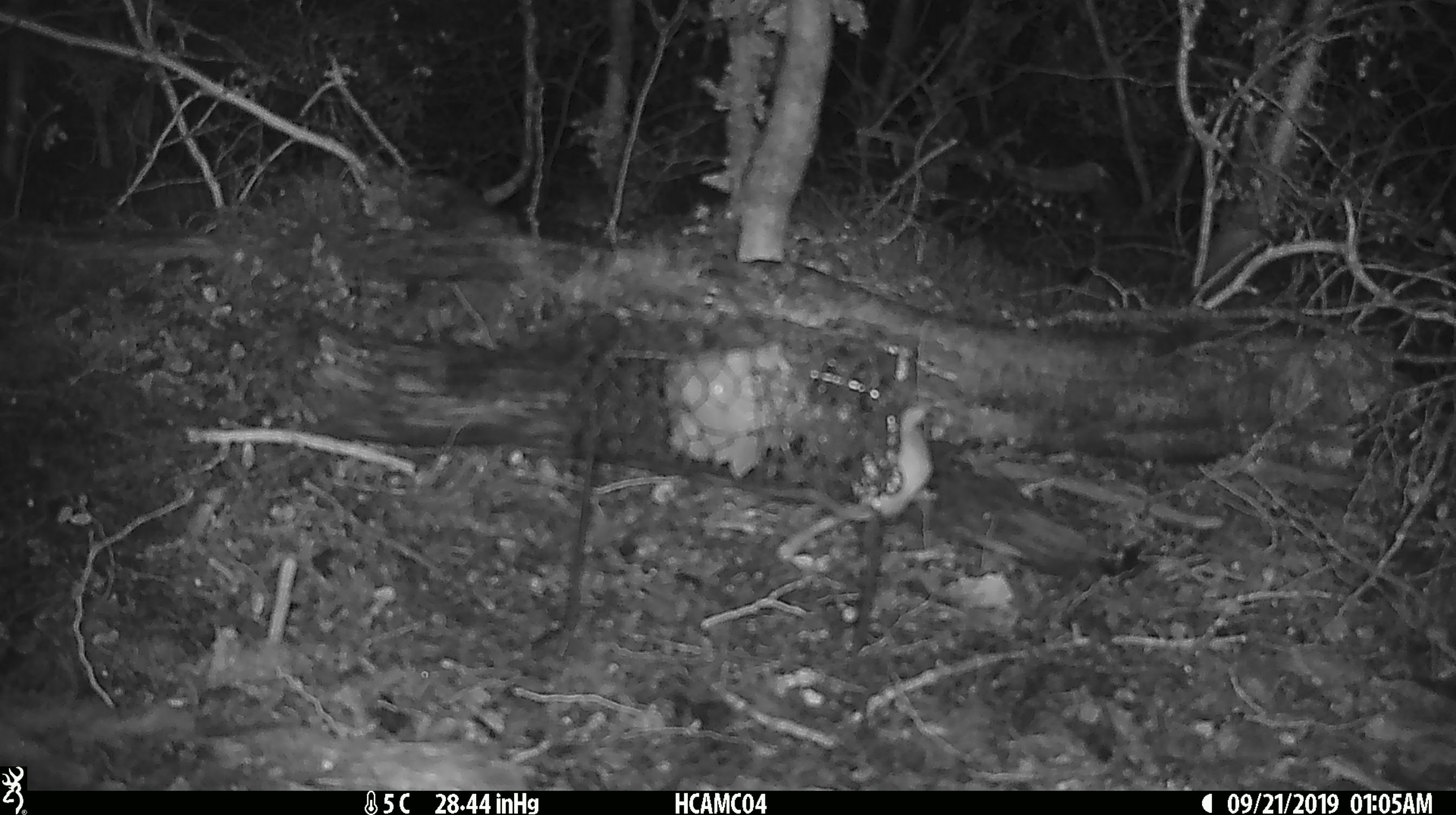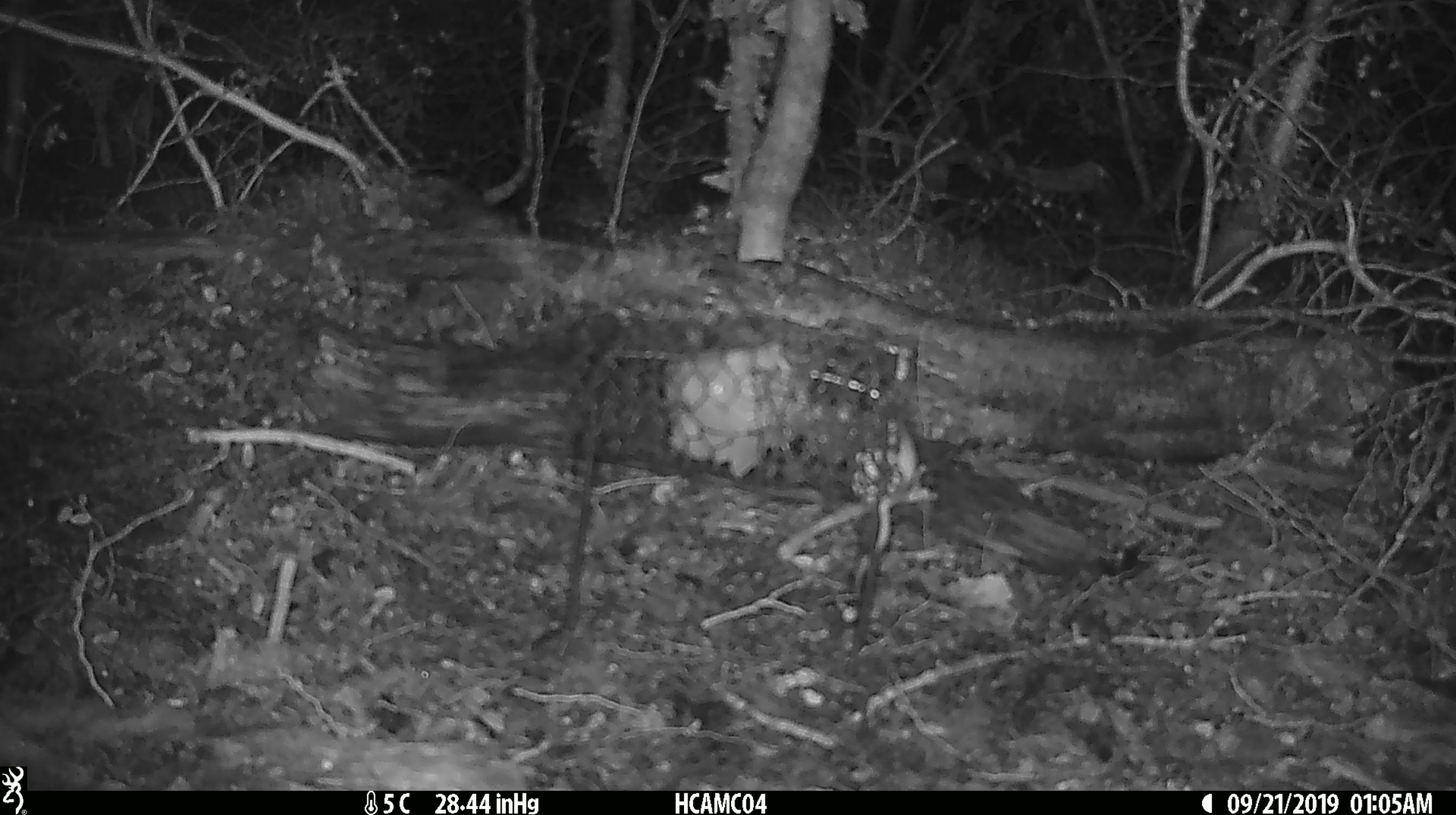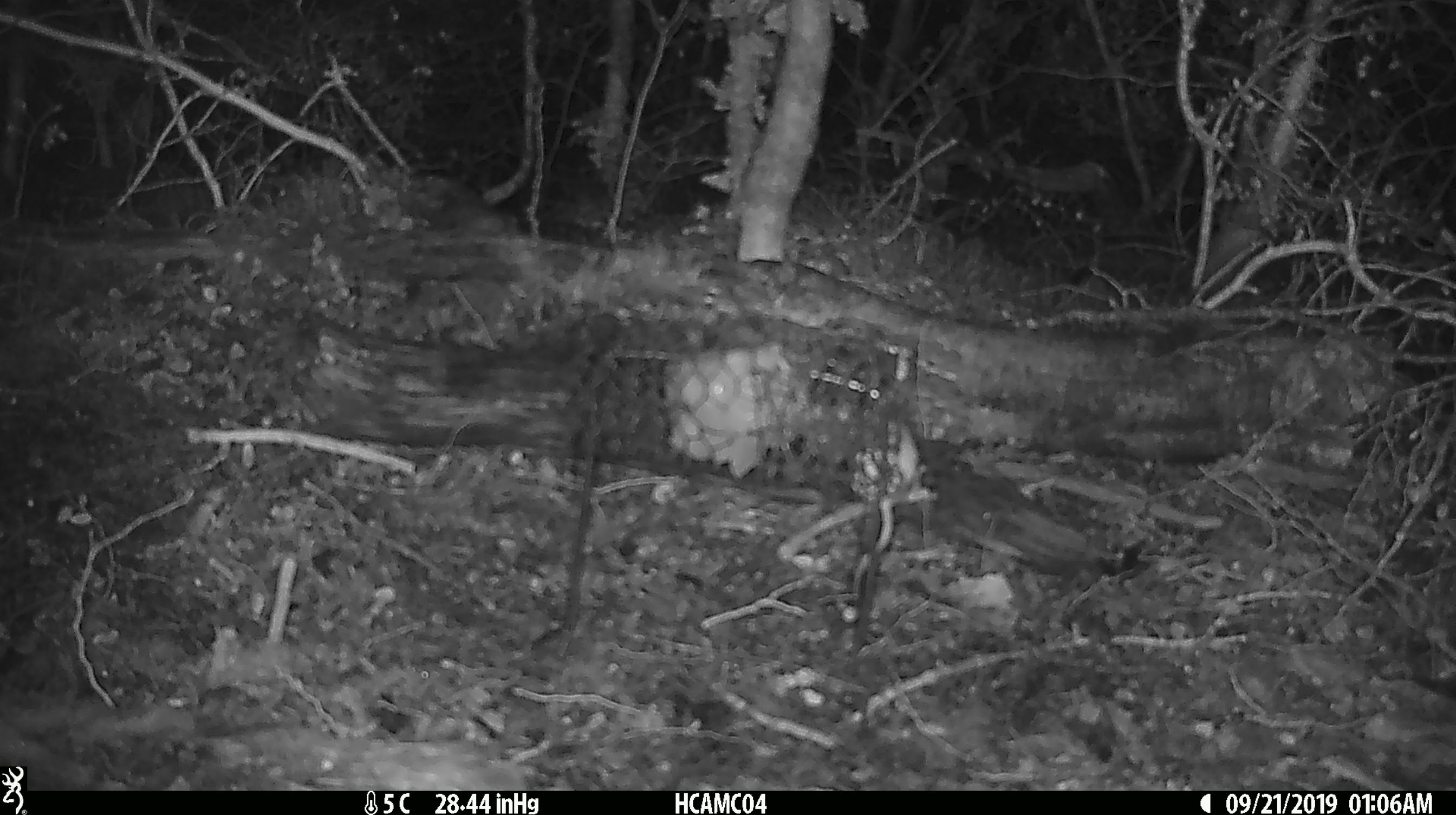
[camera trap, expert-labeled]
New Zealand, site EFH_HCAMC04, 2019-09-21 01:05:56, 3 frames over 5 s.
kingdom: Animalia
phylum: Chordata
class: Mammalia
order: Rodentia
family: Muridae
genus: Mus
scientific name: Mus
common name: mouse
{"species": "mouse (Mus)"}